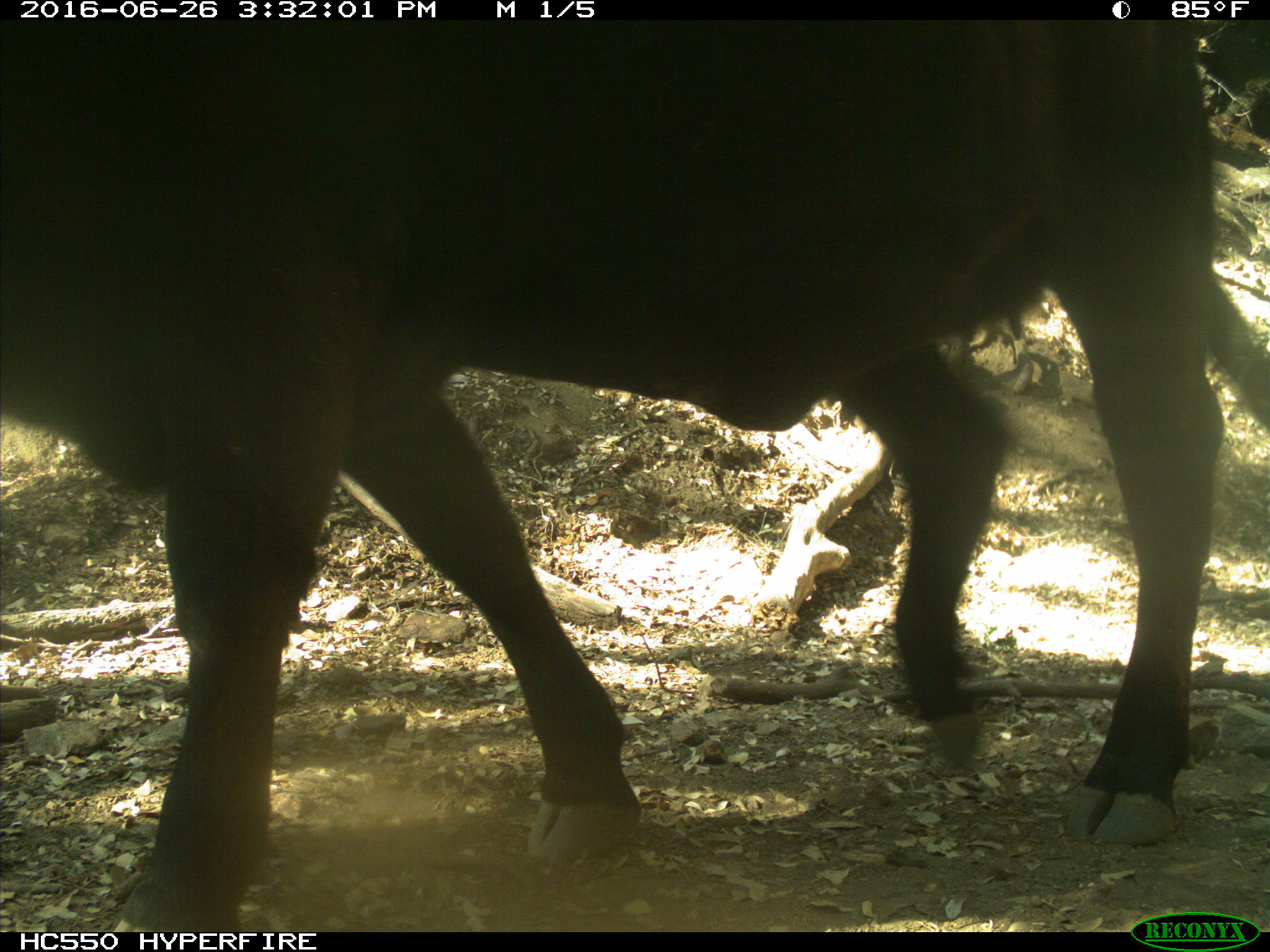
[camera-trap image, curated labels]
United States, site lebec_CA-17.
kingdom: Animalia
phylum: Chordata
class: Mammalia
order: Artiodactyla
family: Bovidae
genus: Bos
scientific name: Bos taurus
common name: domestic cow